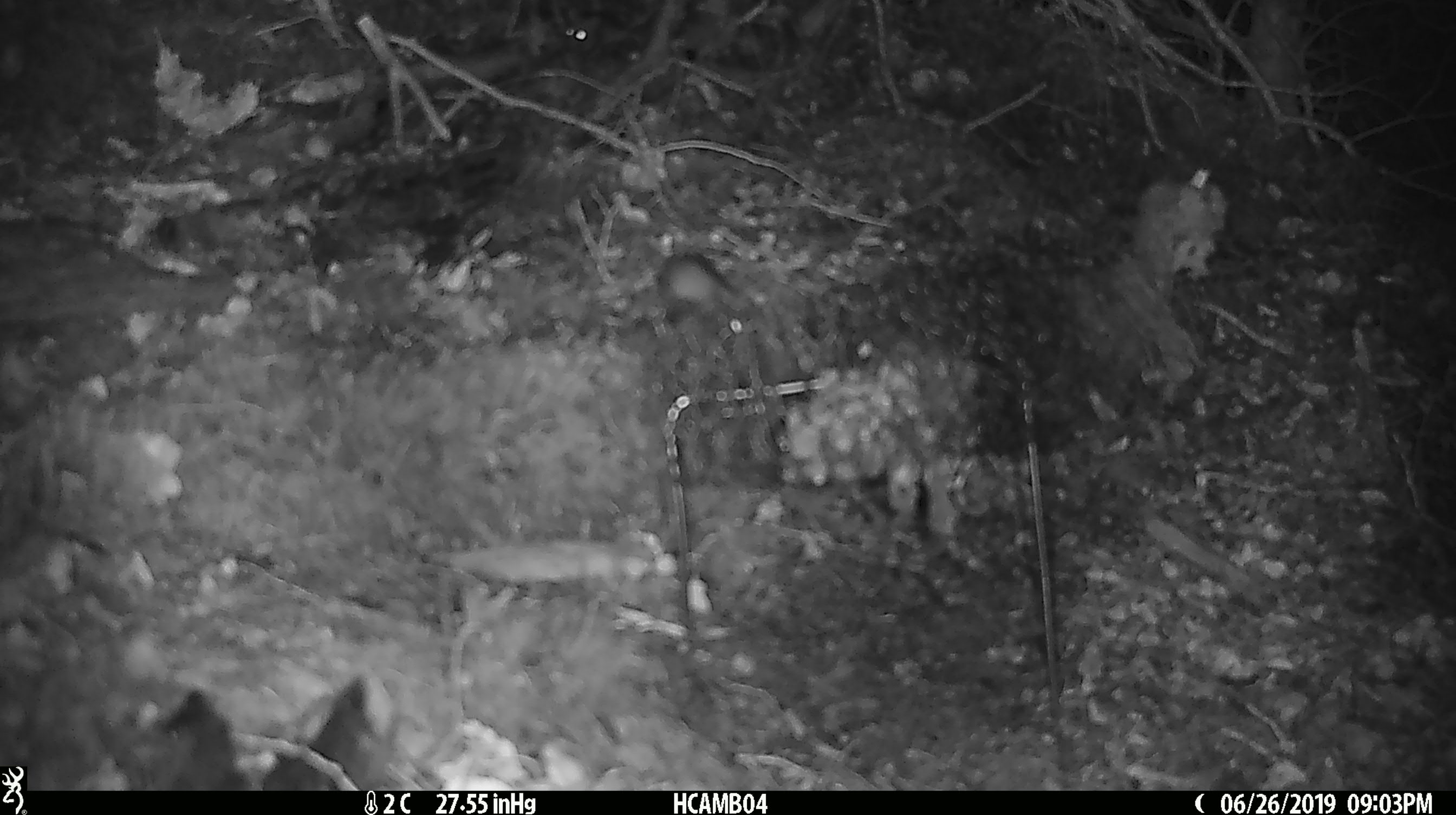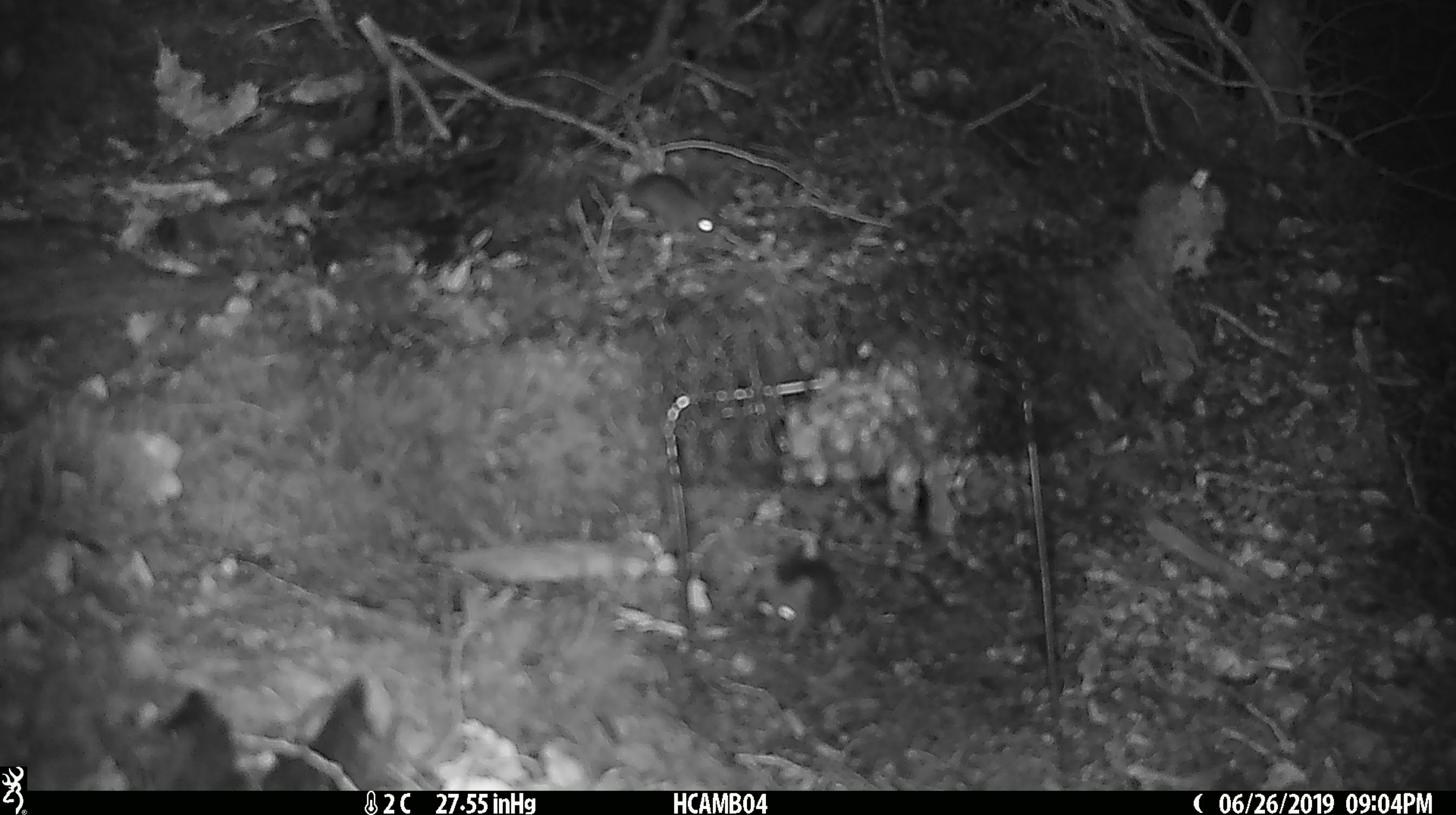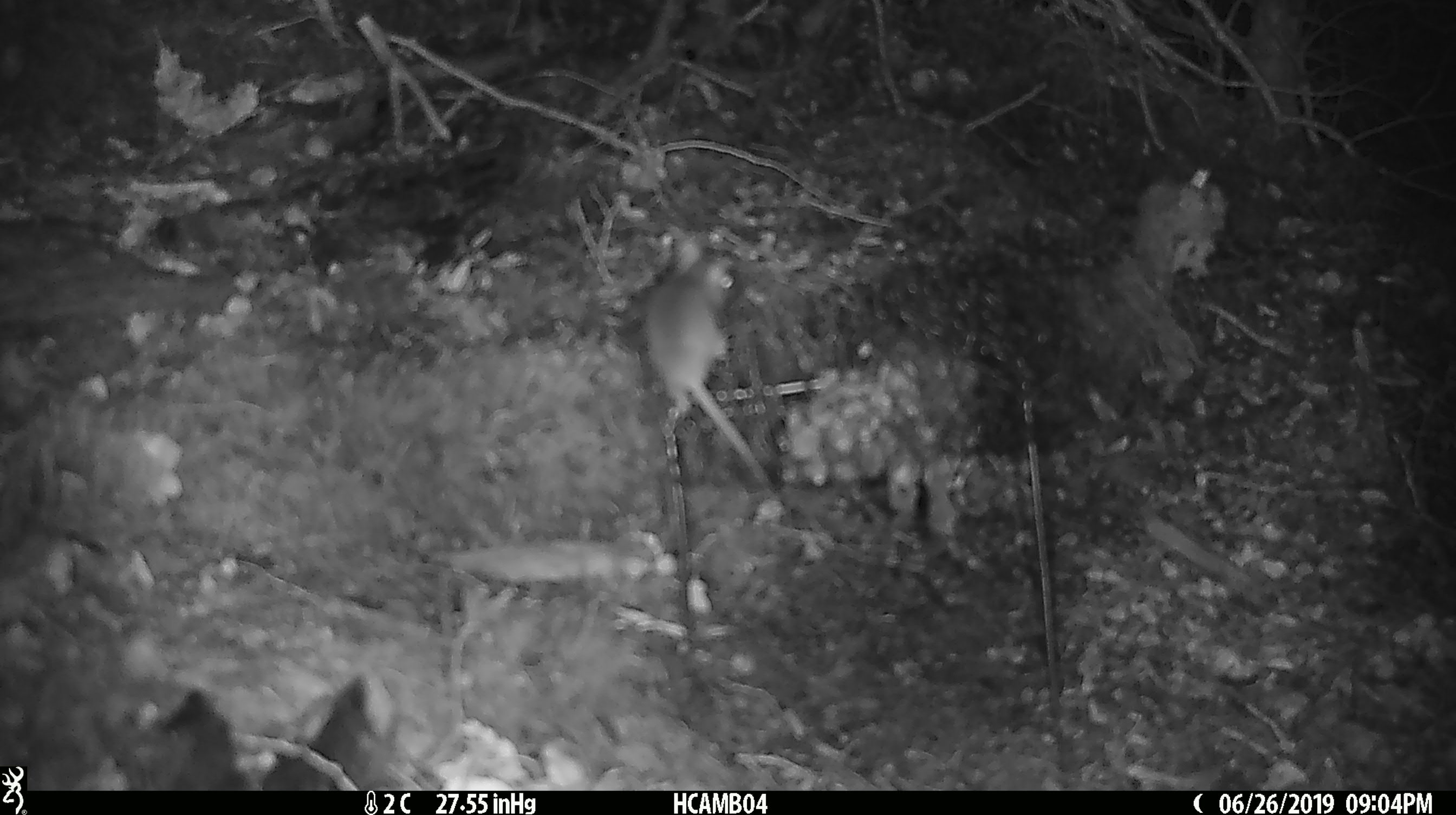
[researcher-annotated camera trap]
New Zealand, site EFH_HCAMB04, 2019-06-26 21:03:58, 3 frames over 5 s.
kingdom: Animalia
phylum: Chordata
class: Mammalia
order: Rodentia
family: Muridae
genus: Mus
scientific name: Mus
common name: mouse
Mouse (Mus).